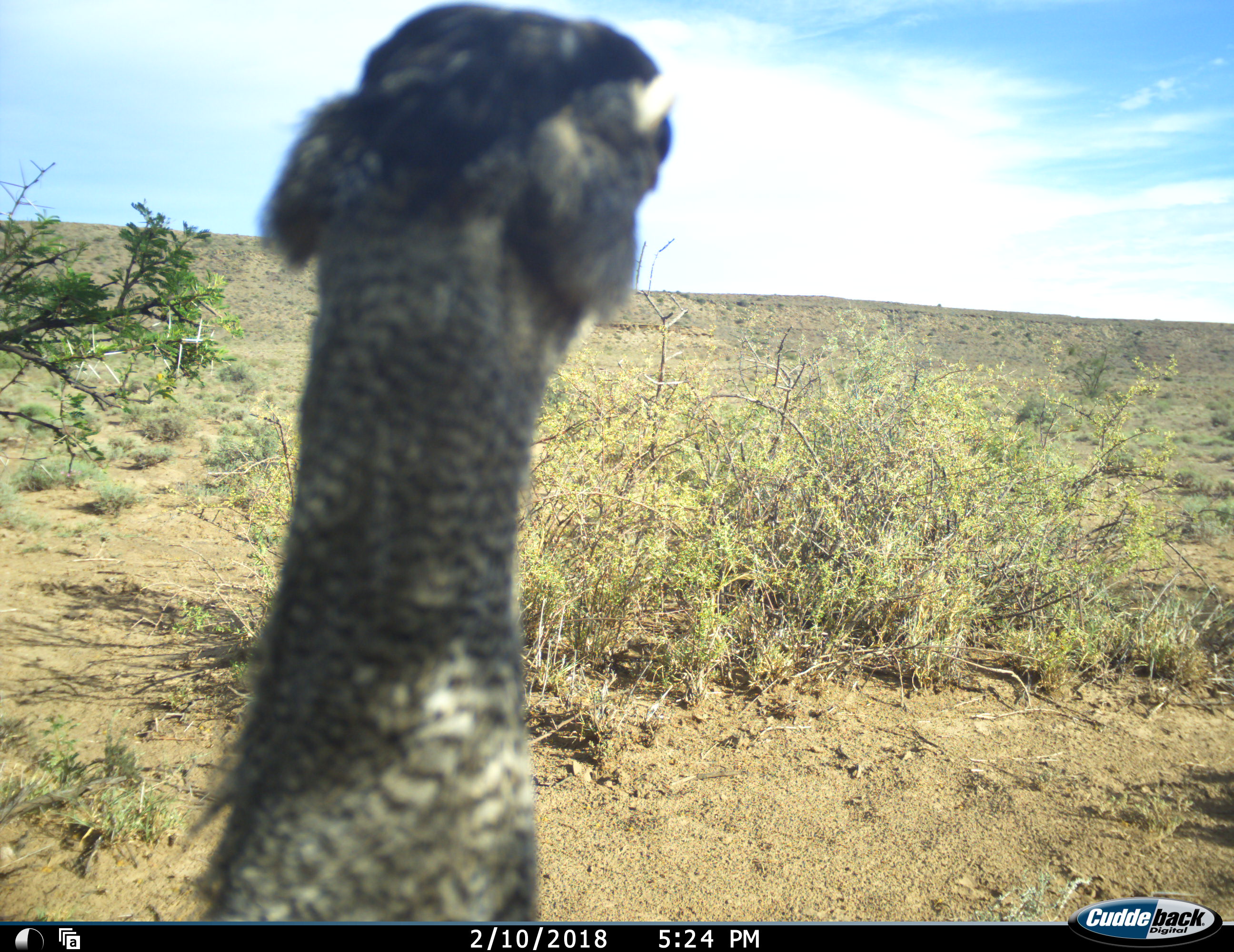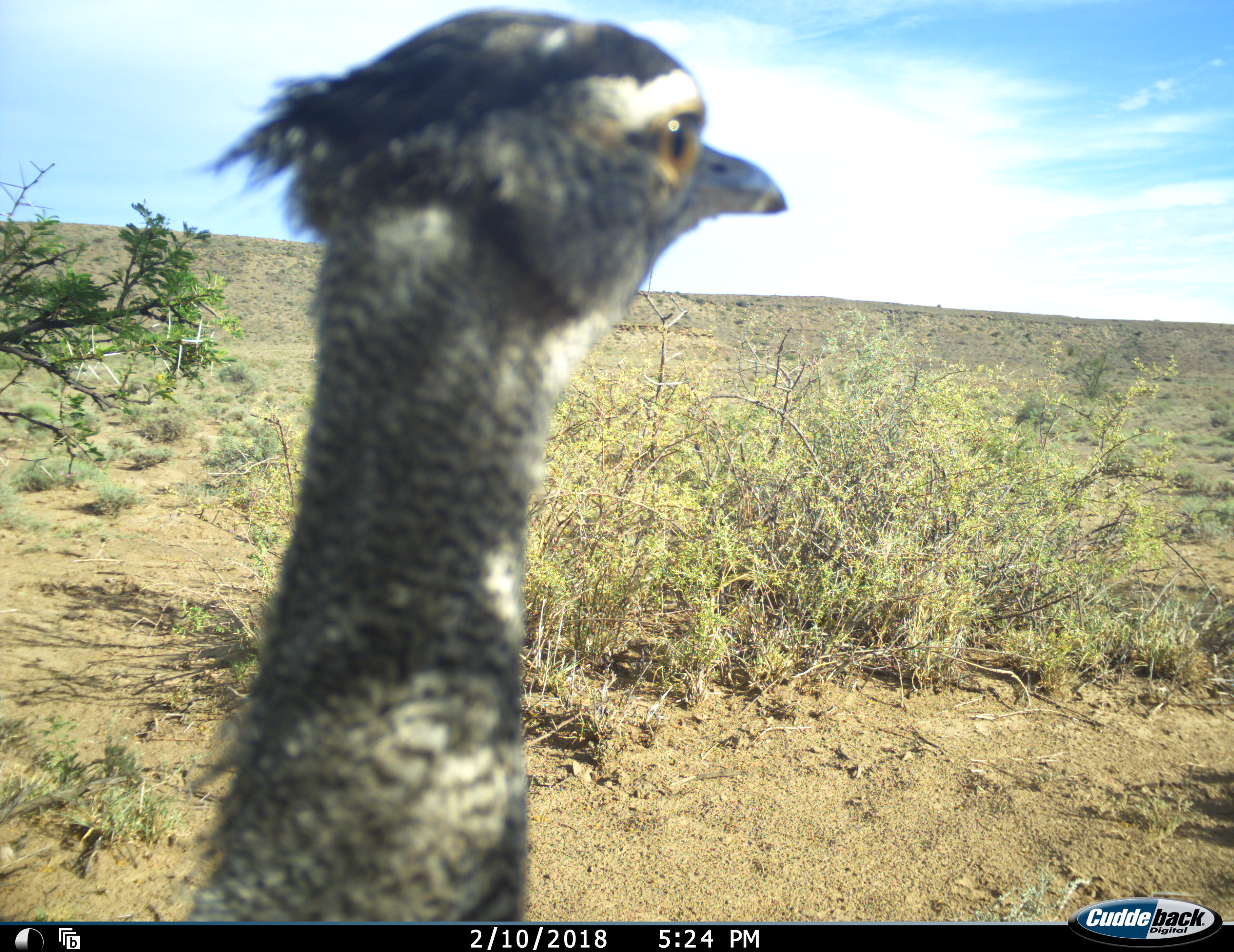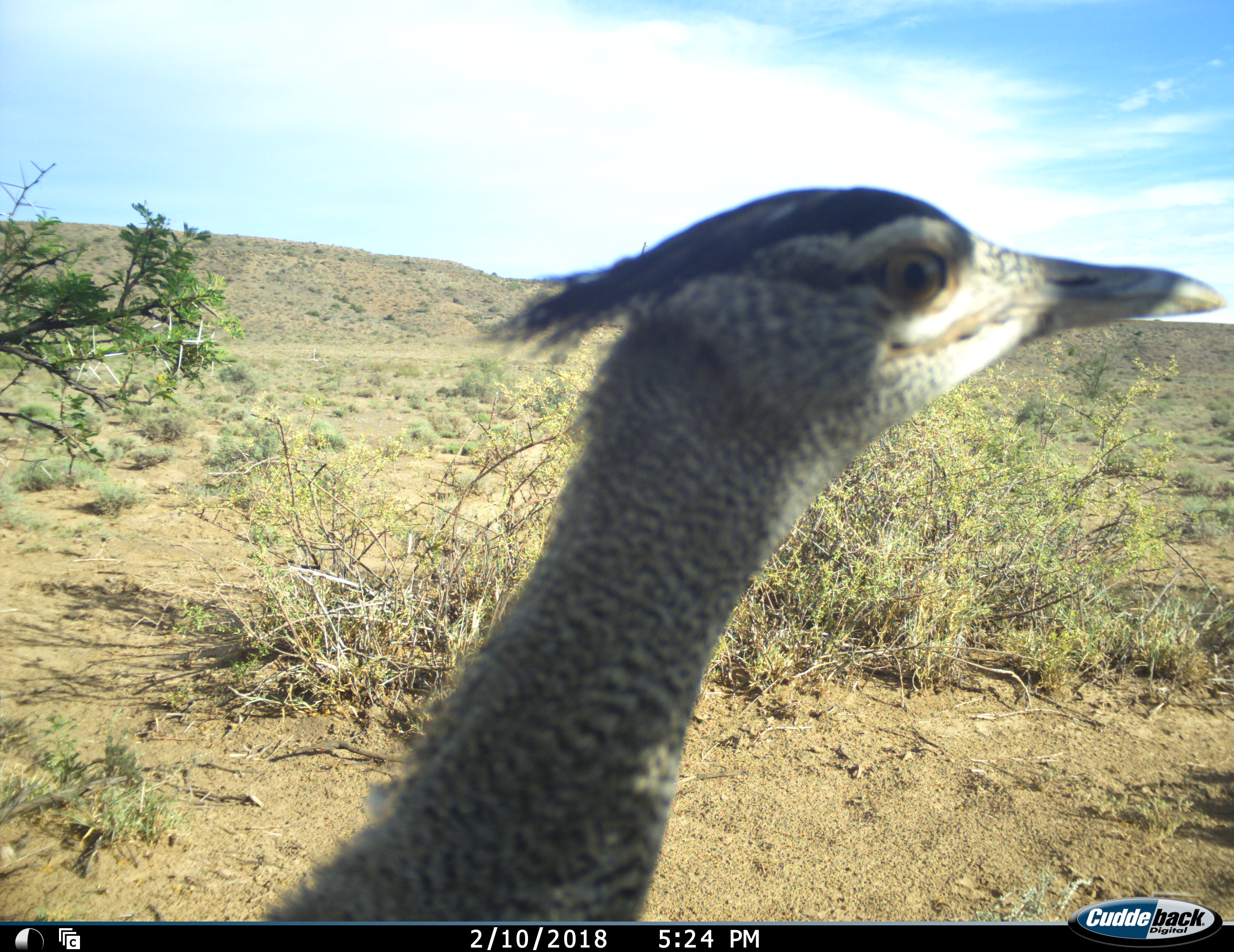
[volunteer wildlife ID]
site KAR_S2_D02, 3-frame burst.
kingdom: Animalia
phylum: Chordata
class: Aves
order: Otidiformes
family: Otididae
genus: Ardeotis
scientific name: Ardeotis kori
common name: kori bustard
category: bustardkori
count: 1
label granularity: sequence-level